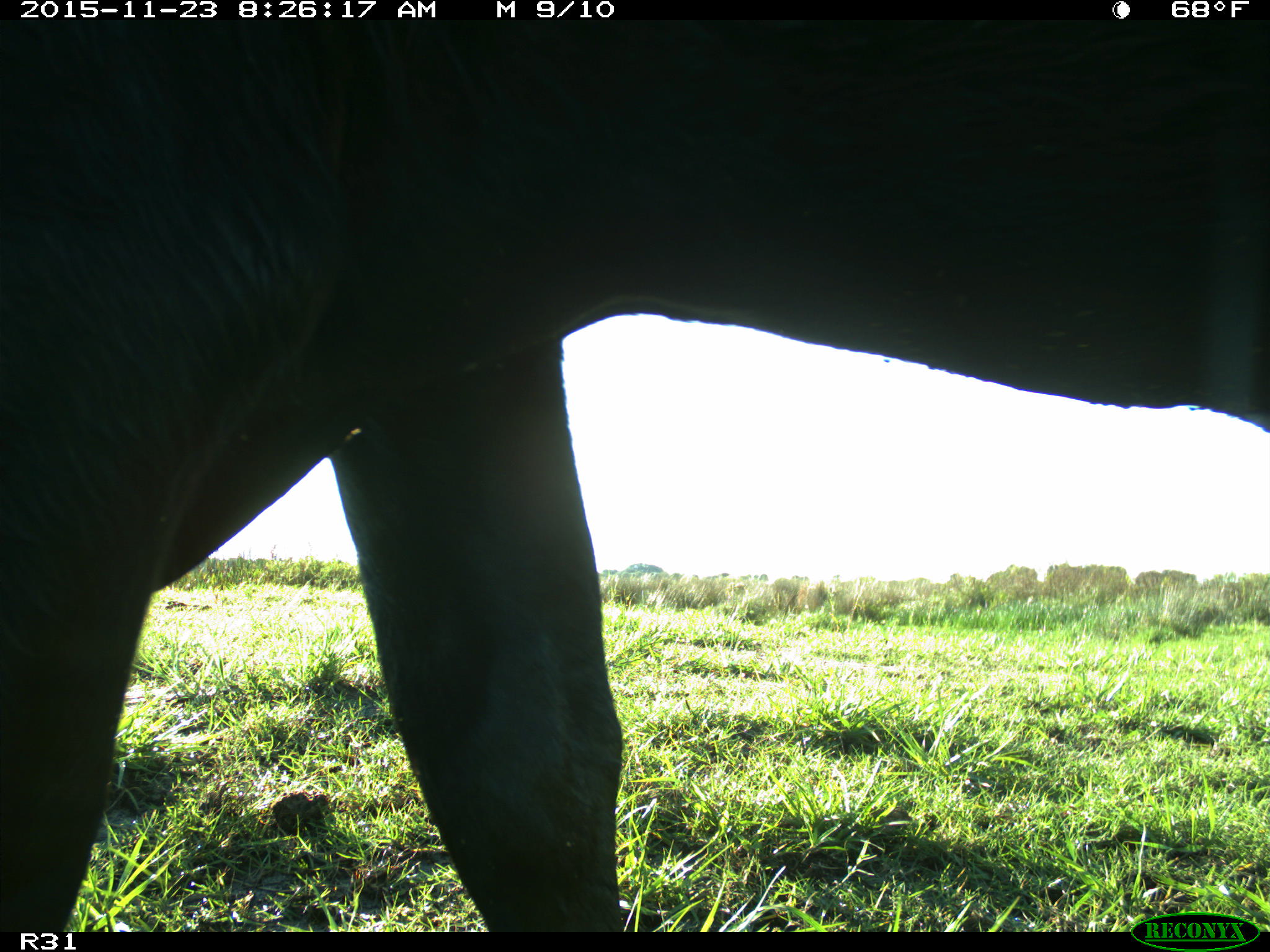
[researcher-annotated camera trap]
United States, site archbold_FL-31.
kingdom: Animalia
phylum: Chordata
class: Mammalia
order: Artiodactyla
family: Bovidae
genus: Bos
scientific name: Bos taurus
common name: domestic cow